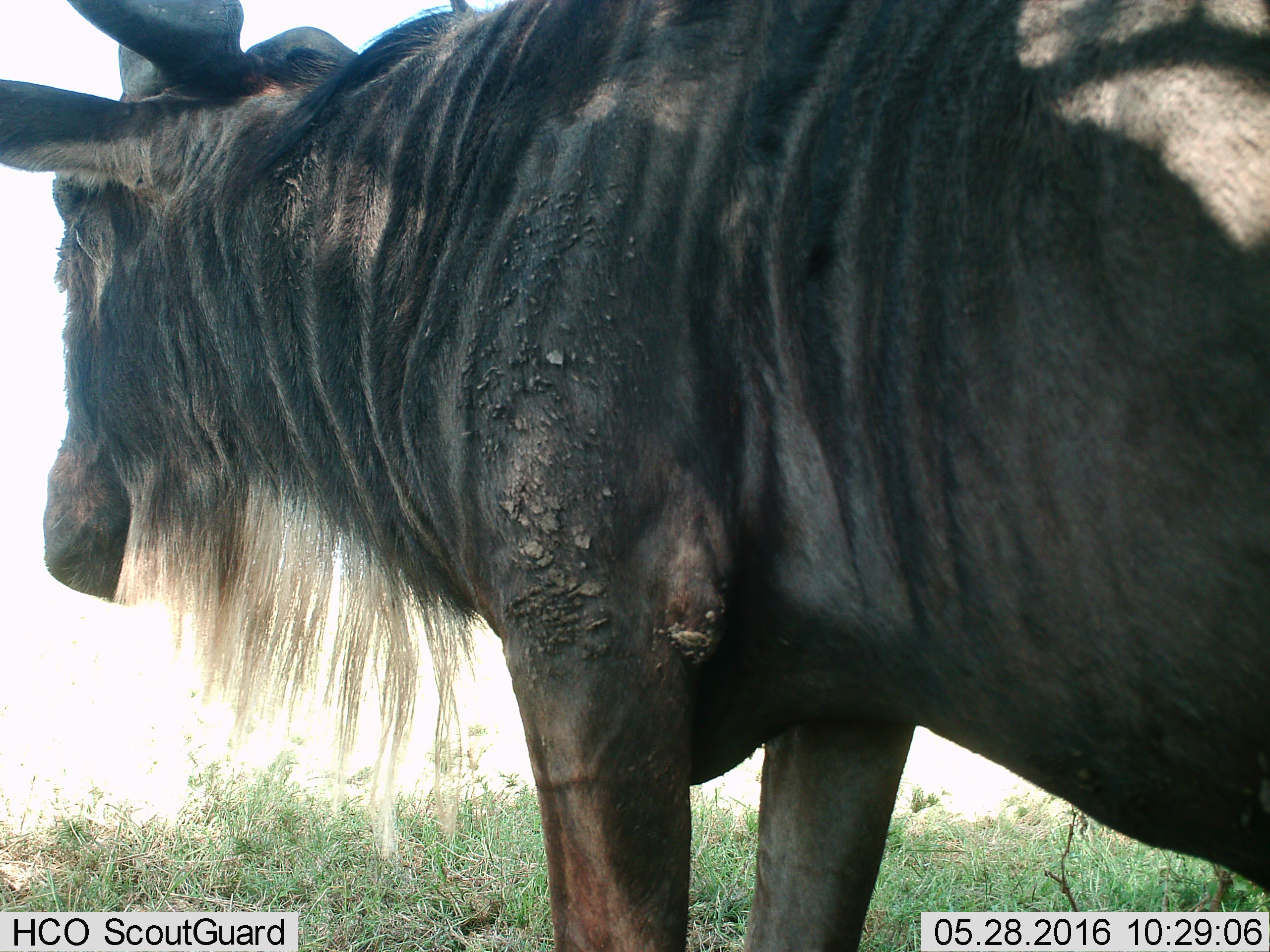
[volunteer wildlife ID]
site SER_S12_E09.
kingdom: Animalia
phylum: Chordata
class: Mammalia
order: Artiodactyla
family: Bovidae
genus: Connochaetes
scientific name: Connochaetes taurinus taurinus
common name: blue wildebeest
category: wildebeestblue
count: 1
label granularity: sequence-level